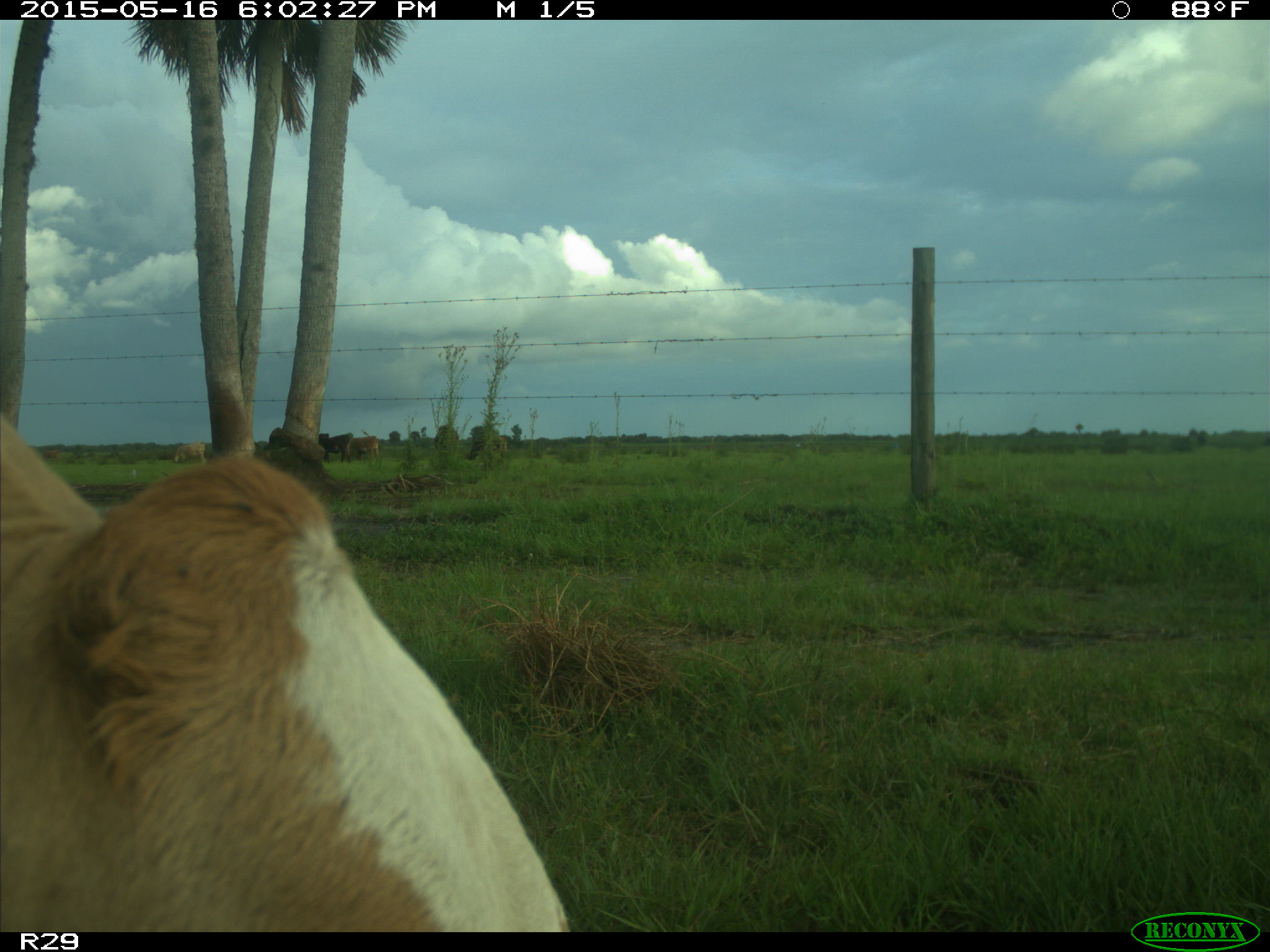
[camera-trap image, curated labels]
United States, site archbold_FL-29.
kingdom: Animalia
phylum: Chordata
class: Mammalia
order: Artiodactyla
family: Bovidae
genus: Bos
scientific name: Bos taurus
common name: domestic cow